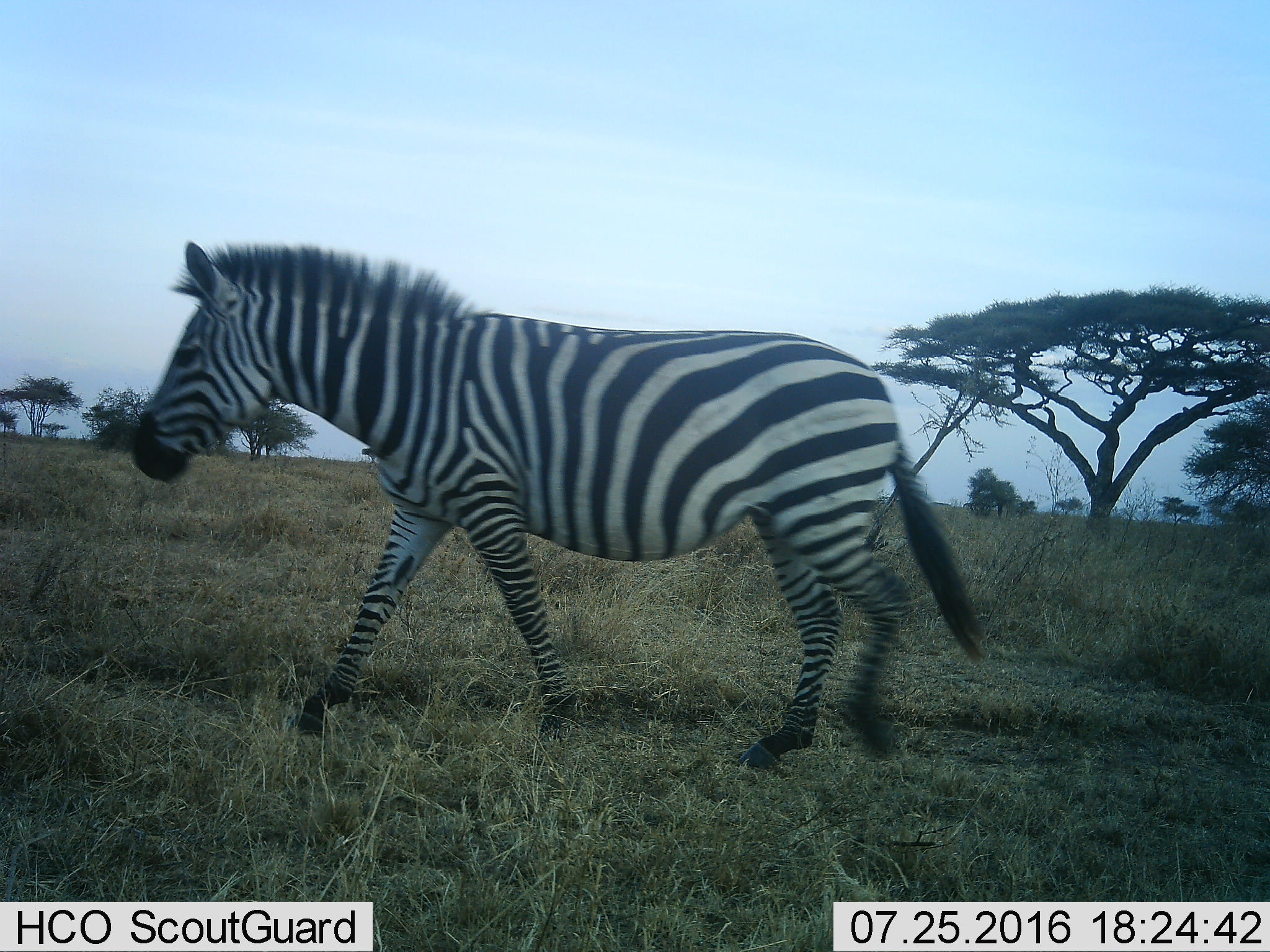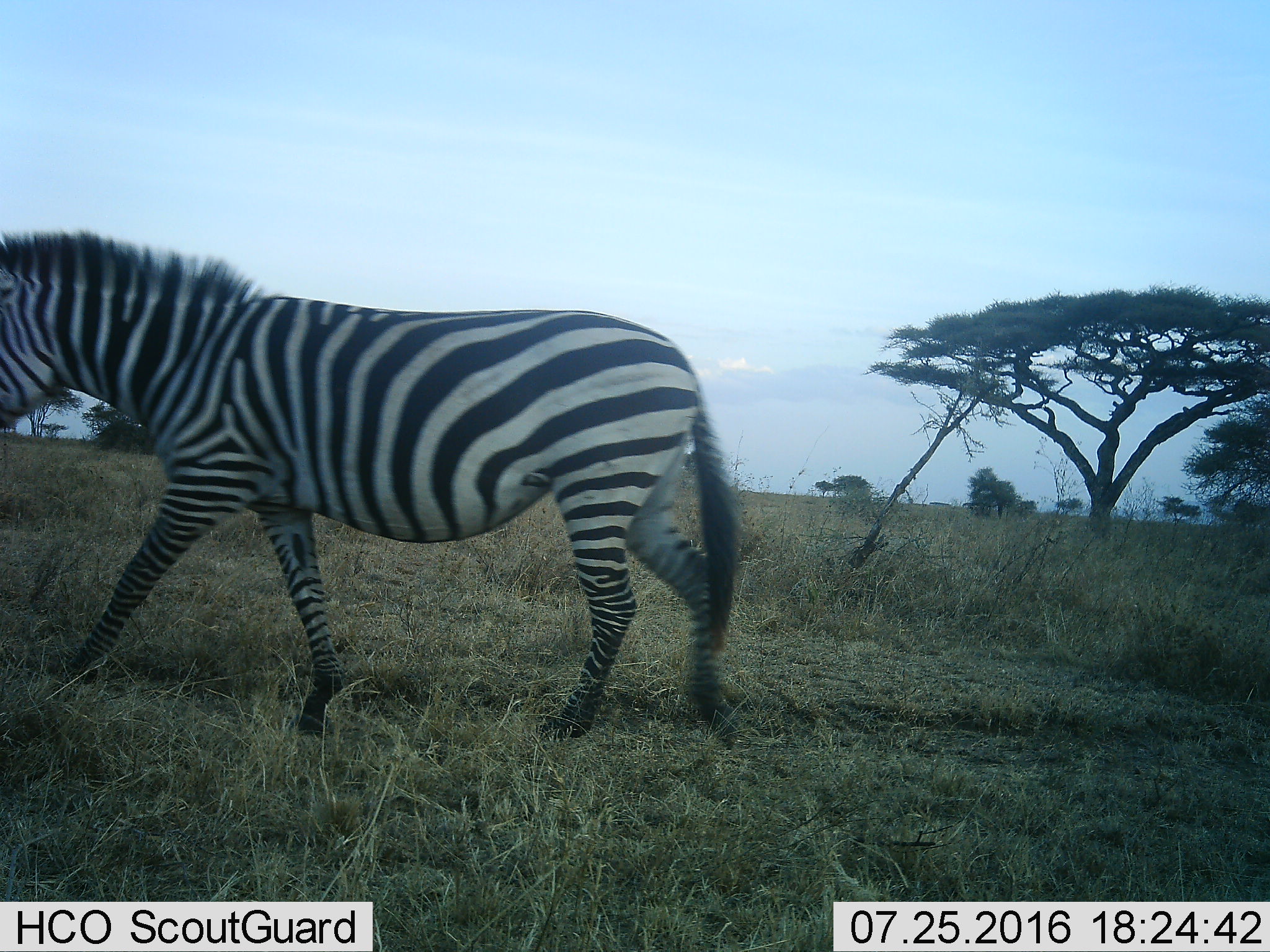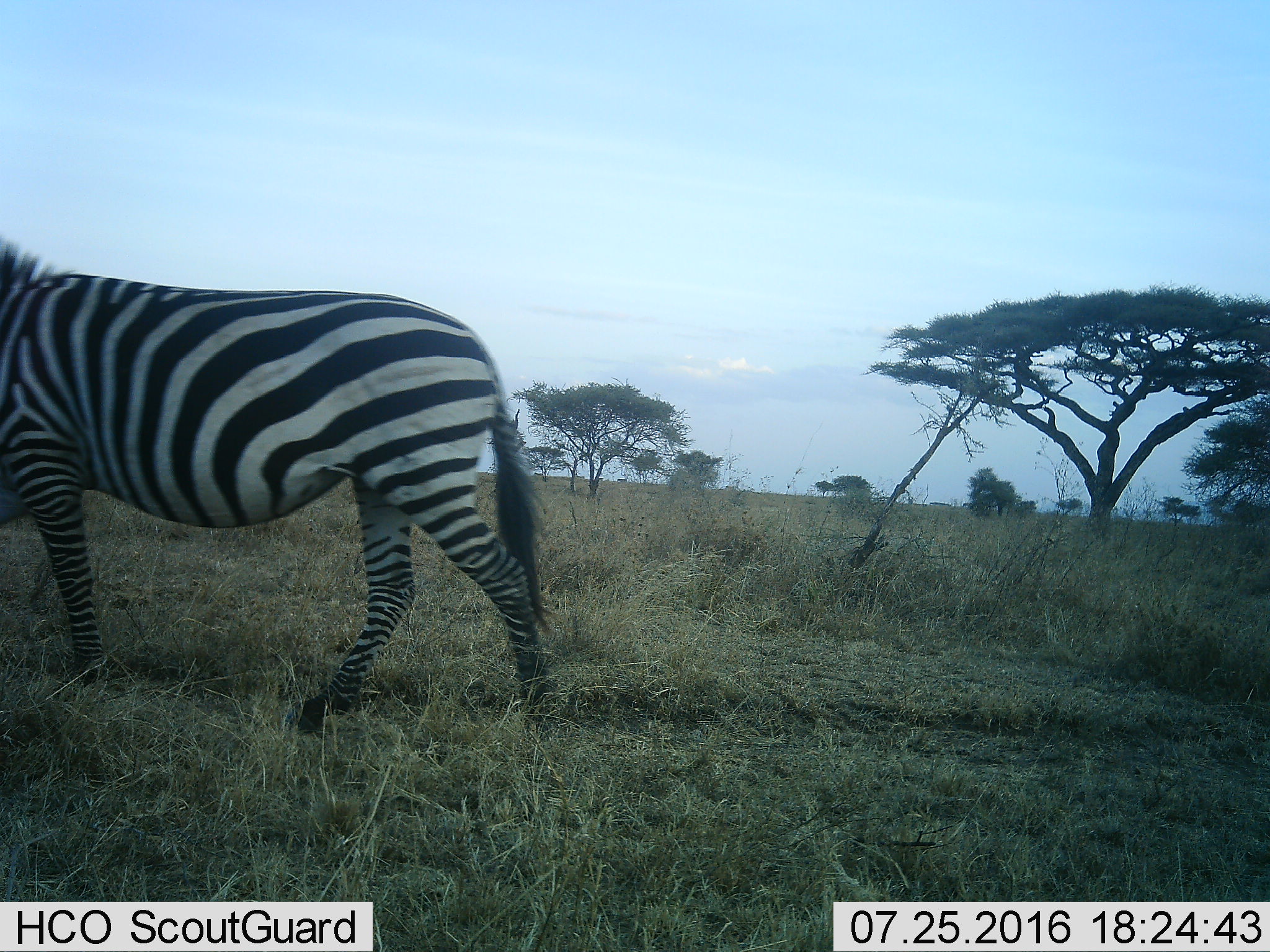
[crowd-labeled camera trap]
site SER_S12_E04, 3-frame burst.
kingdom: Animalia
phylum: Chordata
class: Mammalia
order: Perissodactyla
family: Equidae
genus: Equus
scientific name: Equus quagga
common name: plains zebra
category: zebraplains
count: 1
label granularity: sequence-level